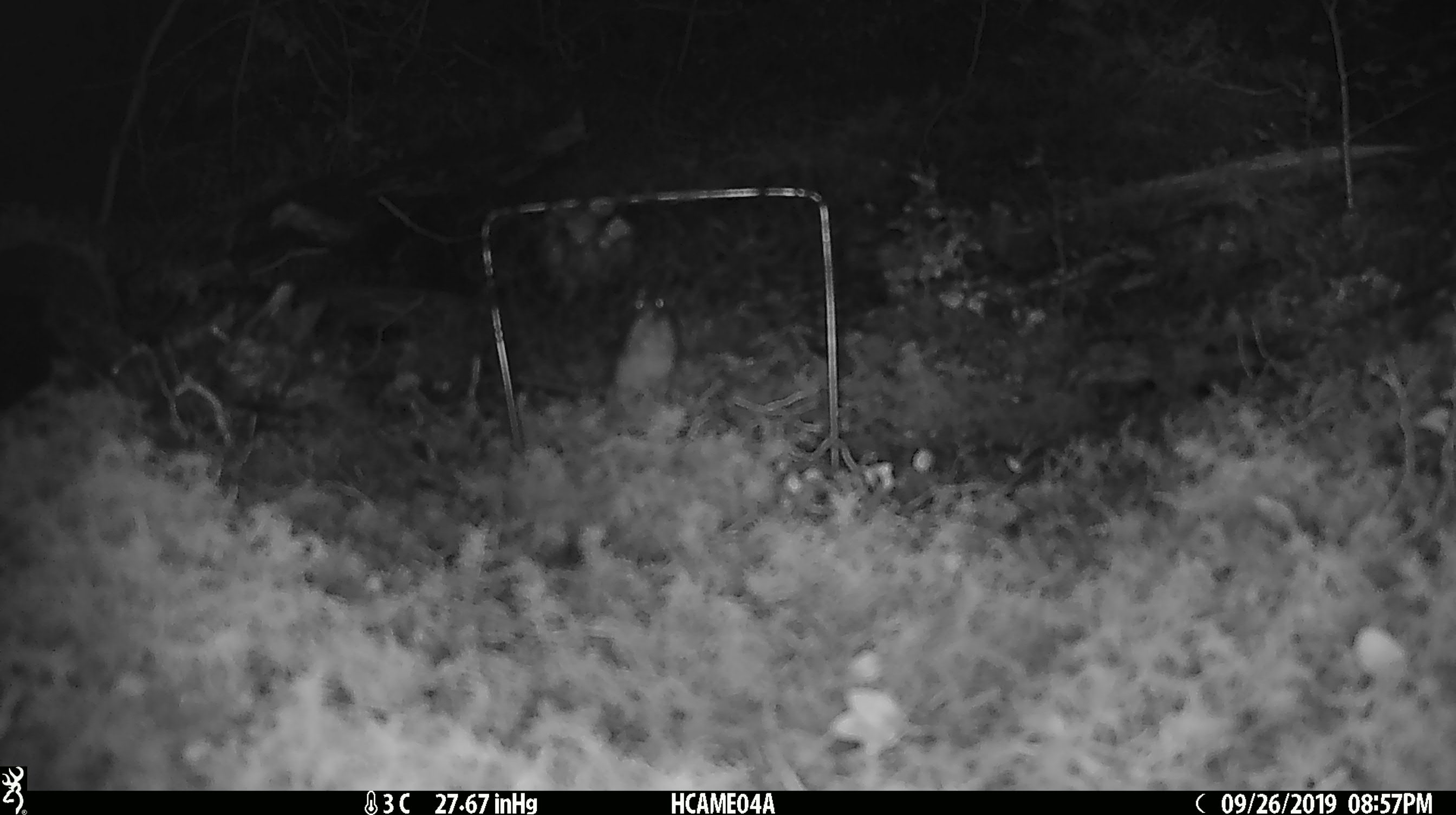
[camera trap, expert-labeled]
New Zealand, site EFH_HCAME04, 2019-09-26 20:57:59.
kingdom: Animalia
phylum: Chordata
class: Mammalia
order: Rodentia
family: Muridae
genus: Mus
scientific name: Mus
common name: mouse